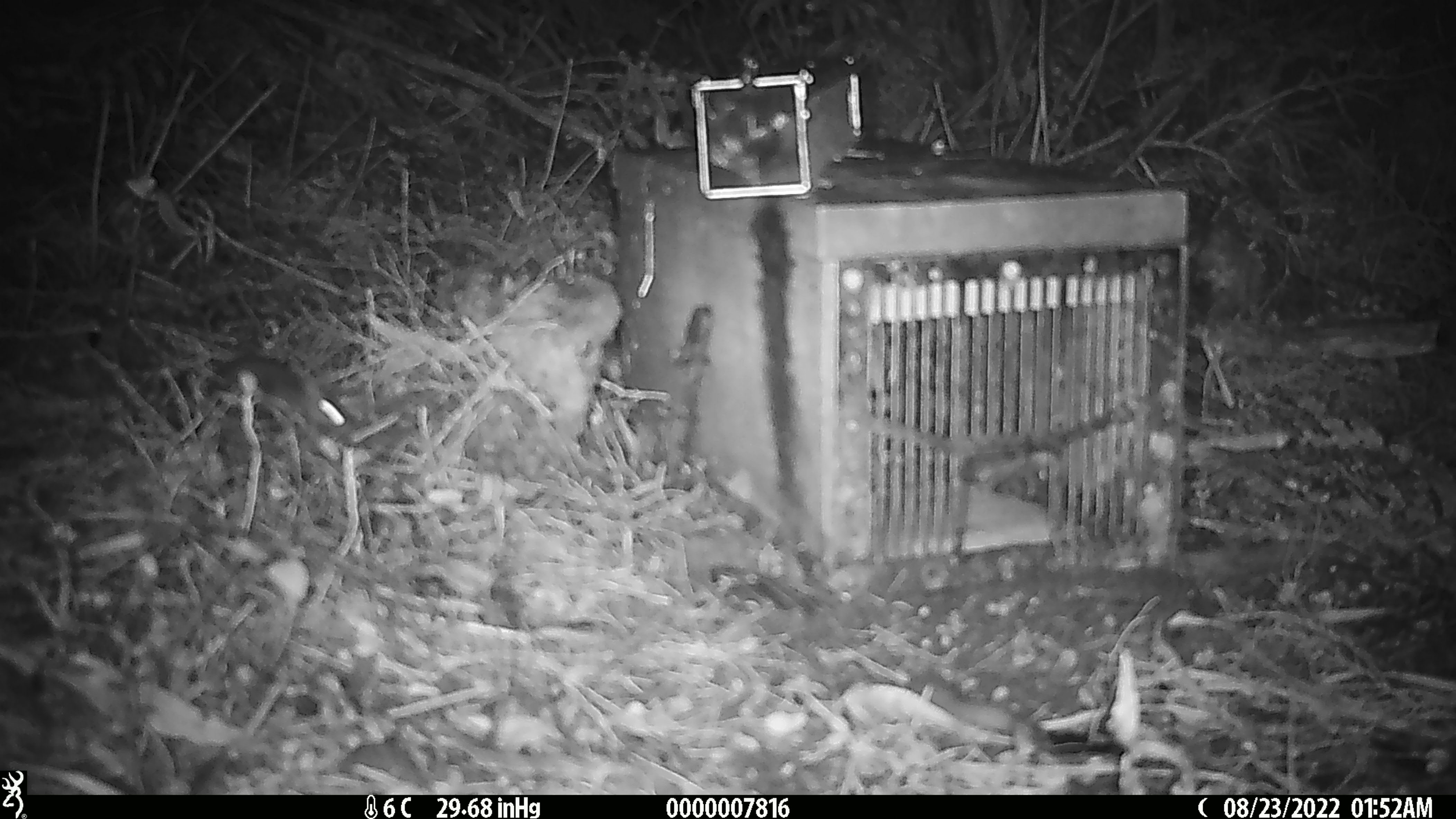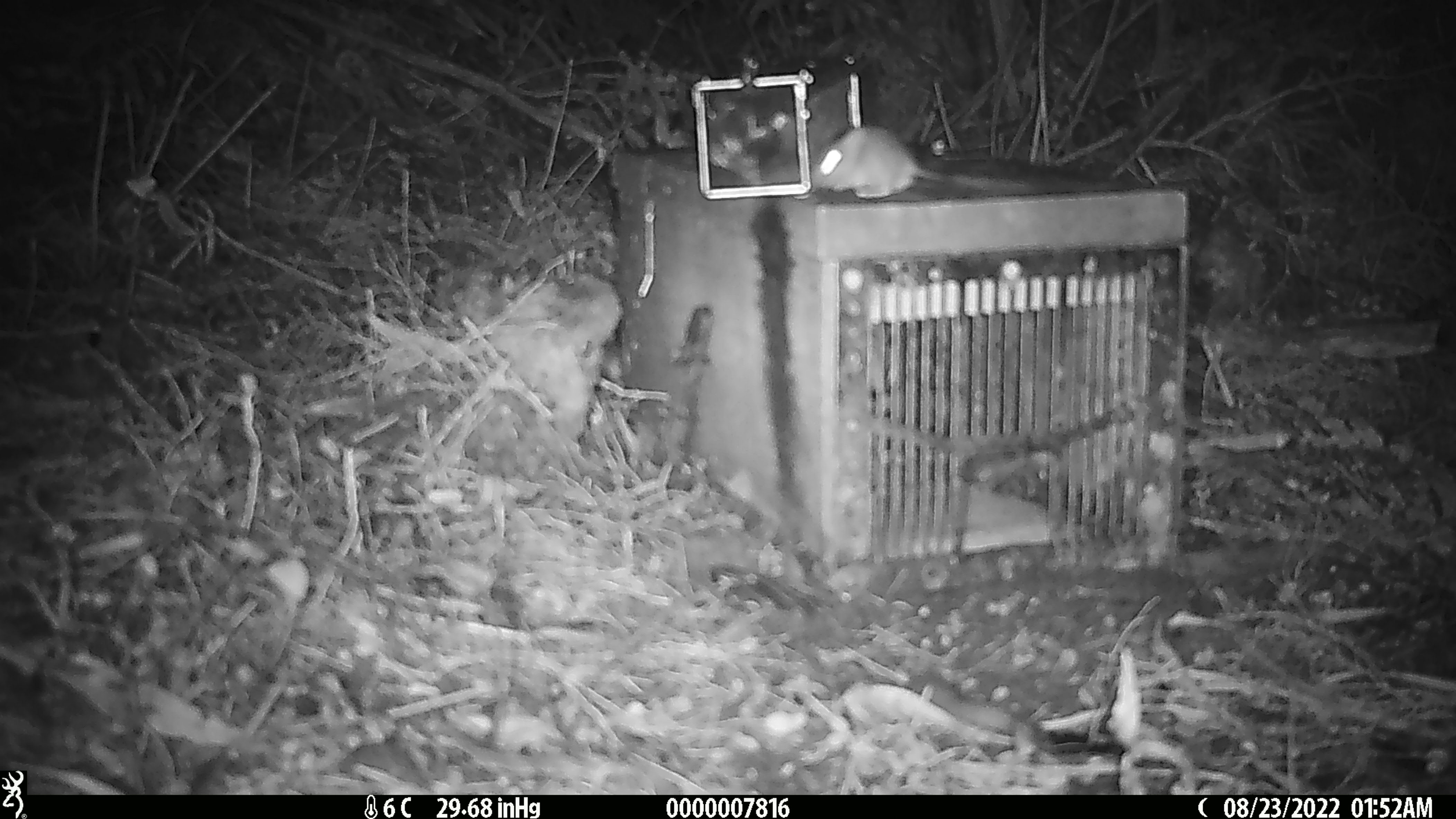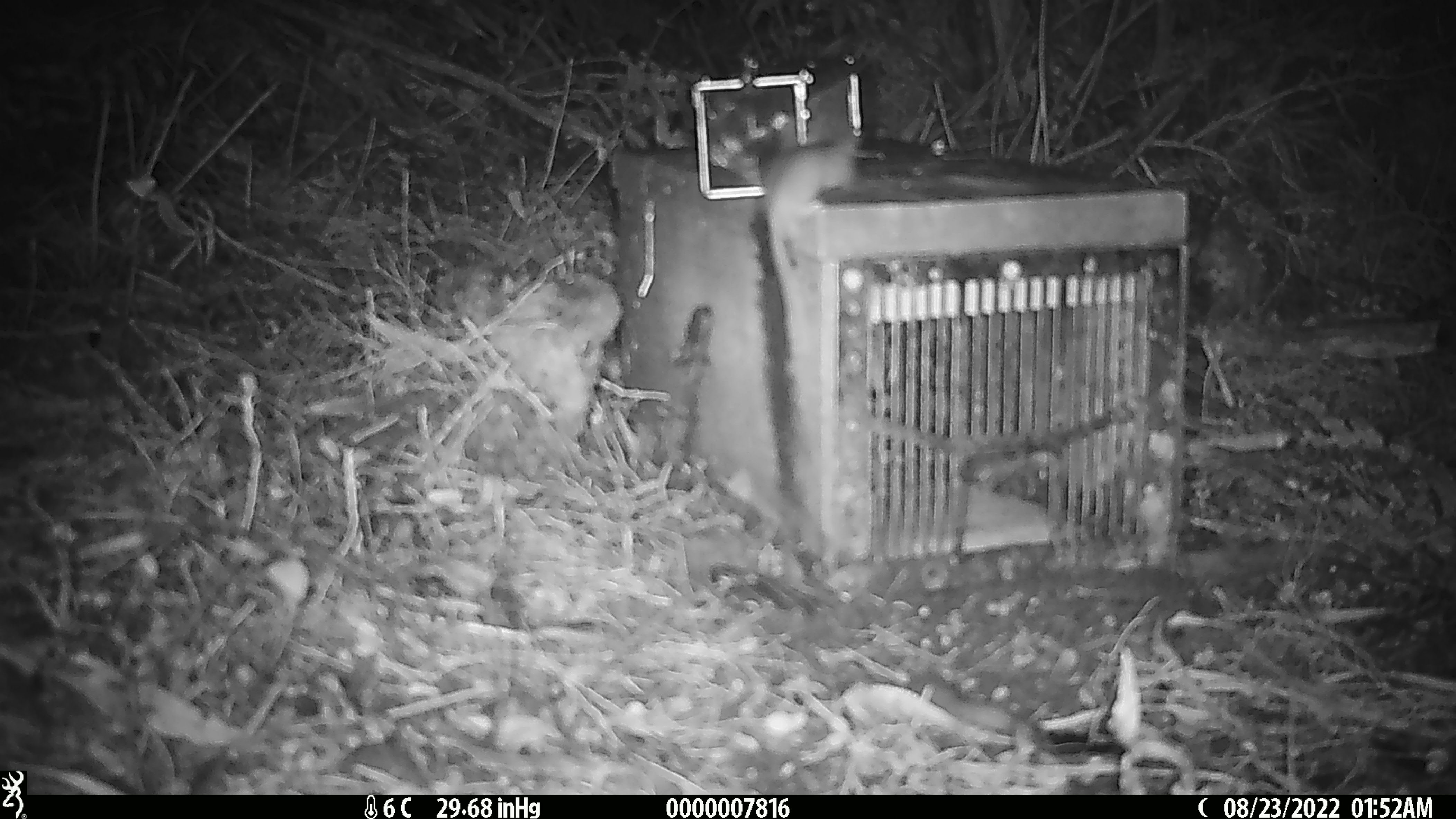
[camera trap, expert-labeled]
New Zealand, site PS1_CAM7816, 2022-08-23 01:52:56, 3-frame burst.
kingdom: Animalia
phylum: Chordata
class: Mammalia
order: Rodentia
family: Muridae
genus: Mus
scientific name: Mus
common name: mouse